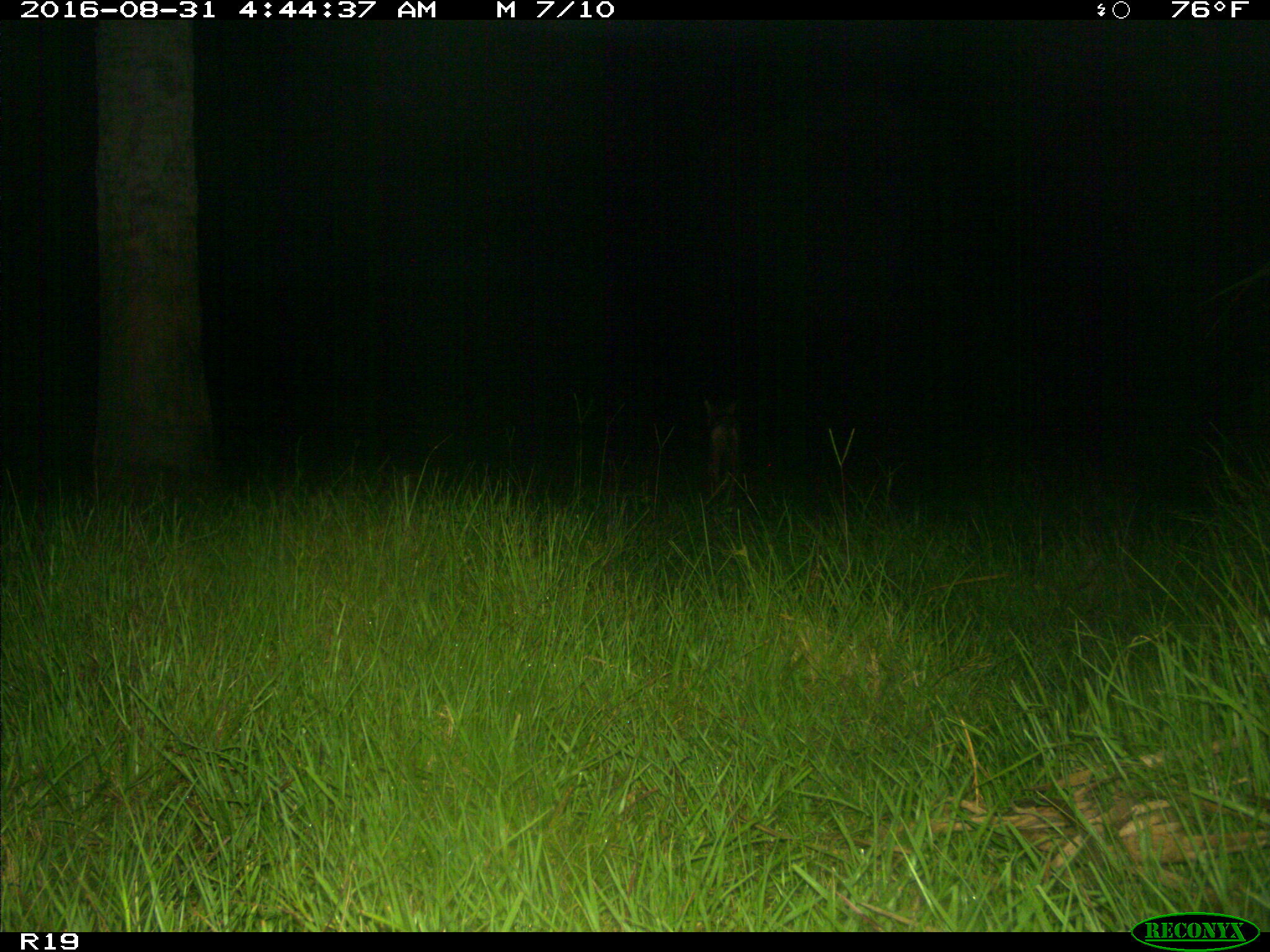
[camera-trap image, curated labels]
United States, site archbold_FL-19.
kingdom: Animalia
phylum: Chordata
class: Mammalia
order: Carnivora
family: Canidae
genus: Canis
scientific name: Canis latrans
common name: coyote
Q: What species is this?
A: Canis latrans (coyote).